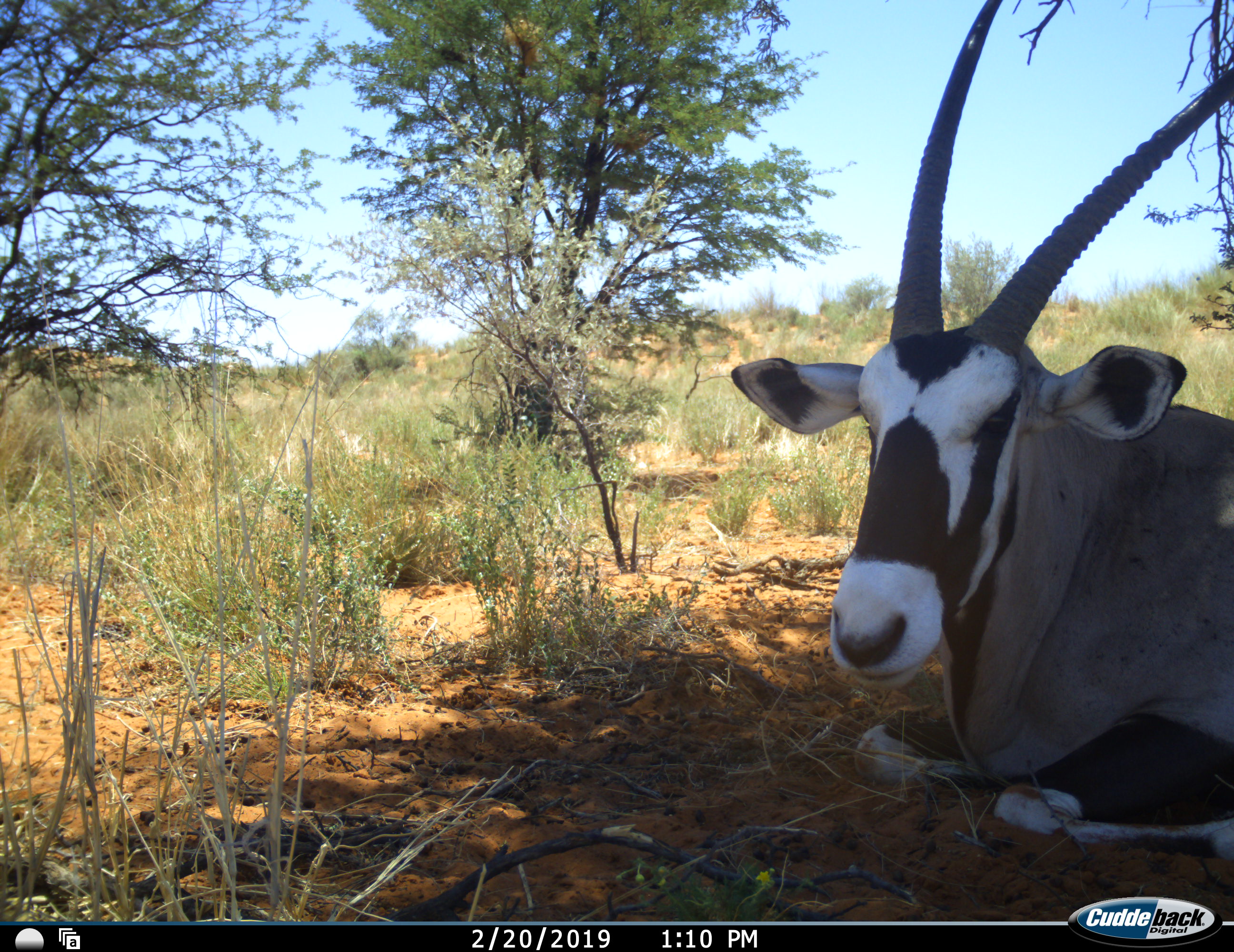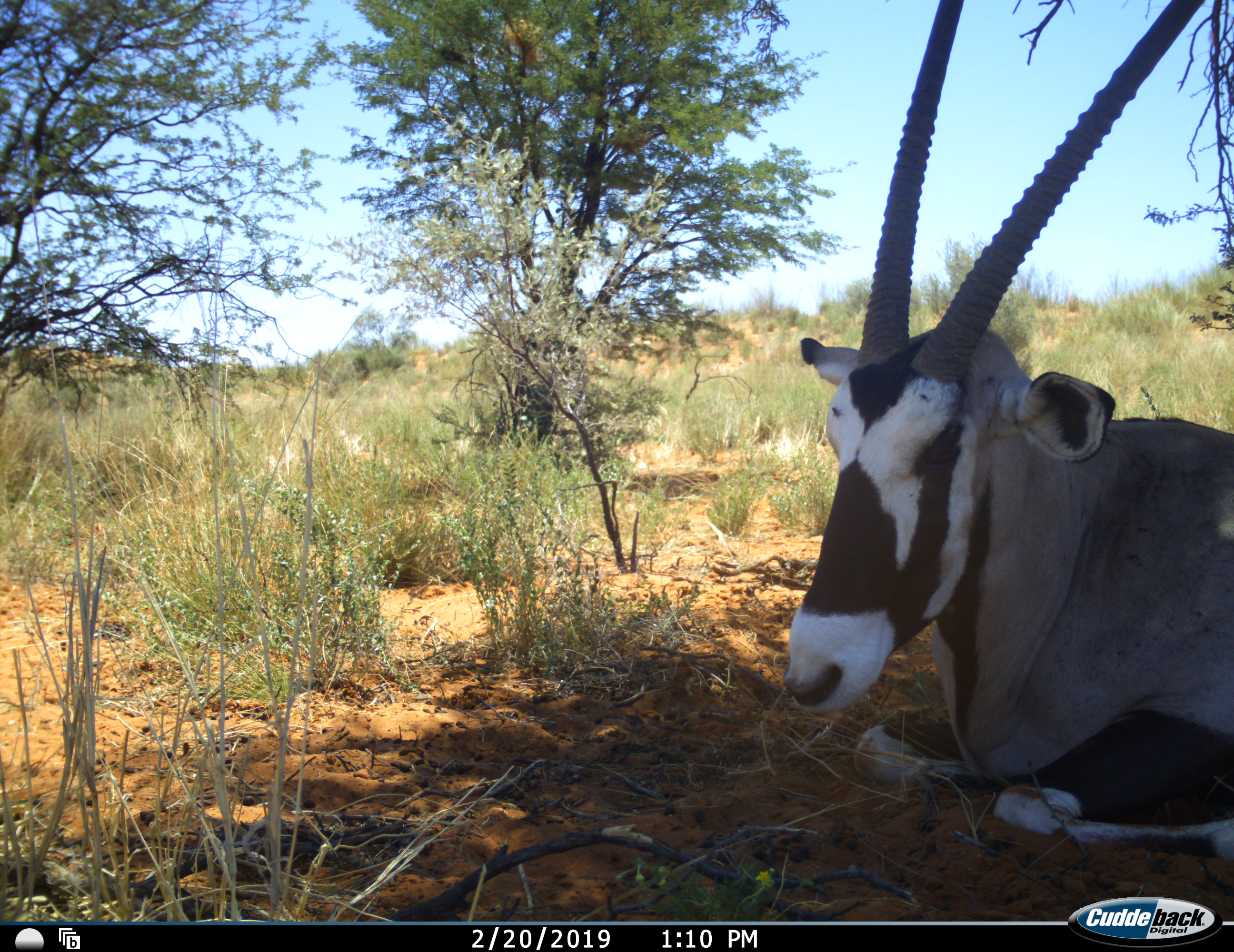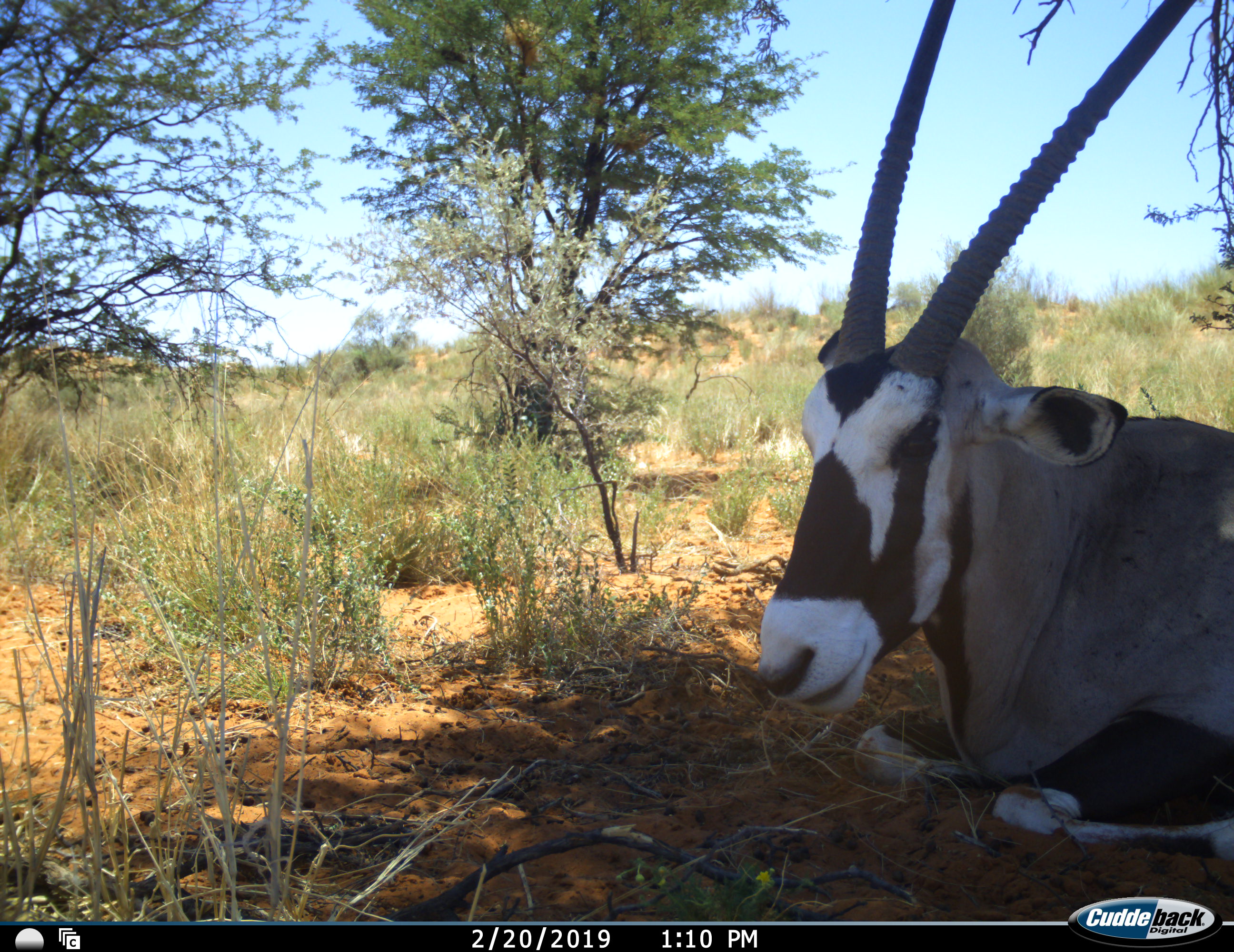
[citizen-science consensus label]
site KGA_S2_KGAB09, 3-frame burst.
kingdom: Animalia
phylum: Chordata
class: Mammalia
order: Artiodactyla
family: Bovidae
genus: Oryx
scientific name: Oryx gazella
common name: gemsbok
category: oryx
Oryx (gemsbok) (Oryx gazella), count 1. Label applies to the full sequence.